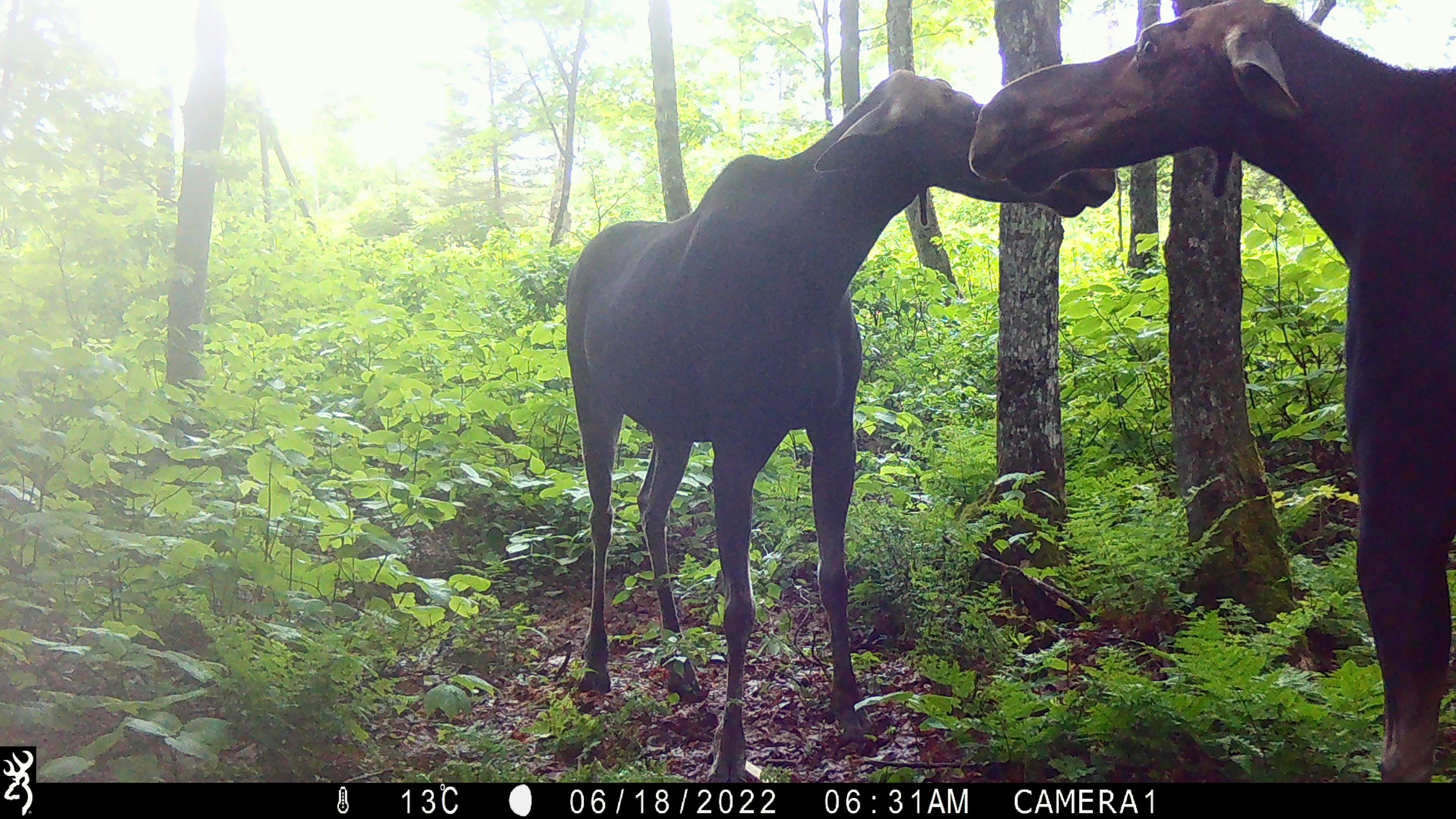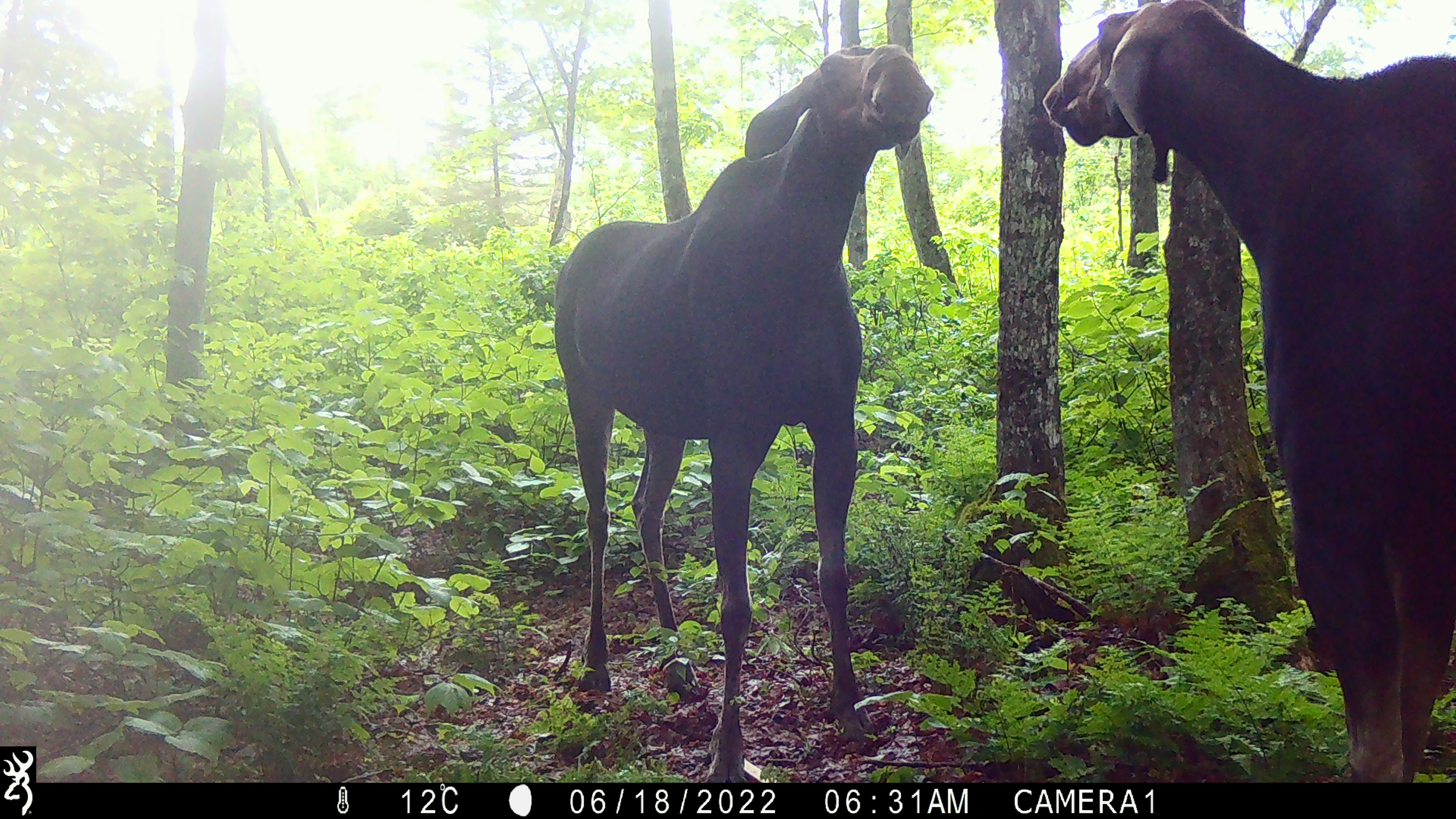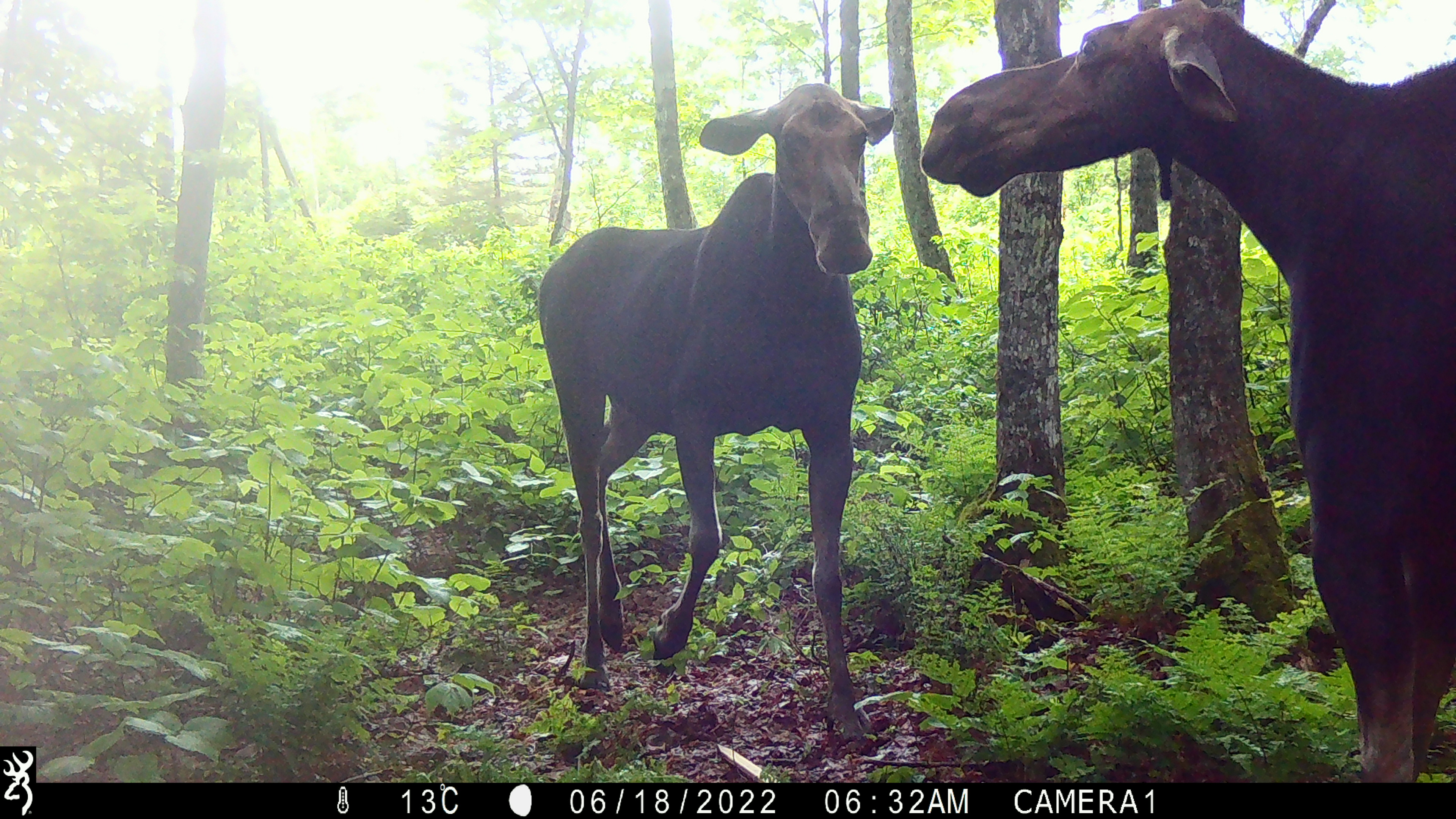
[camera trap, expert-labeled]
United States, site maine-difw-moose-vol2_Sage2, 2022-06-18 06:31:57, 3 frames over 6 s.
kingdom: Animalia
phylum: Chordata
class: Mammalia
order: Artiodactyla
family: Cervidae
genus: Alces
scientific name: Alces alces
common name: moose